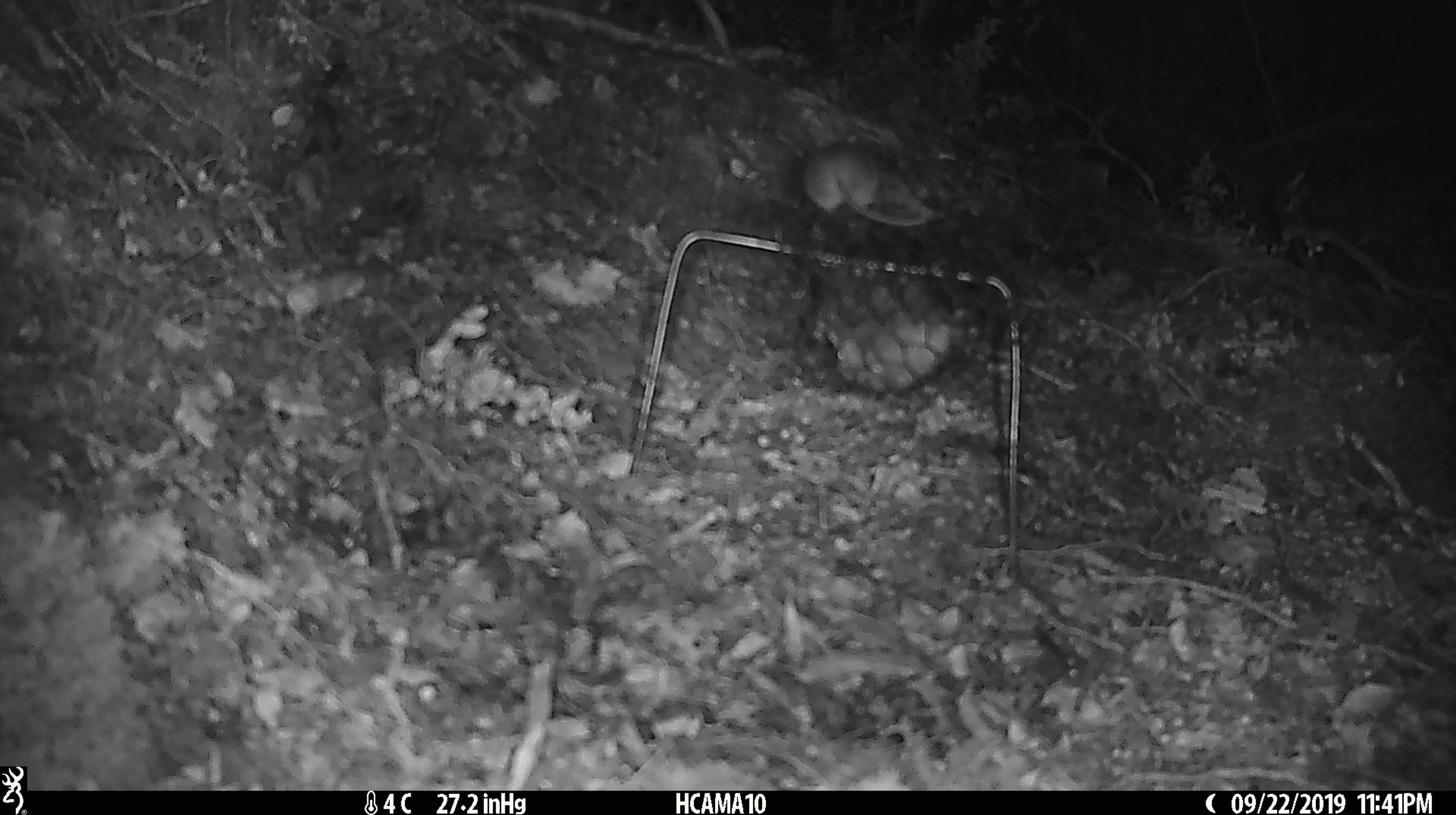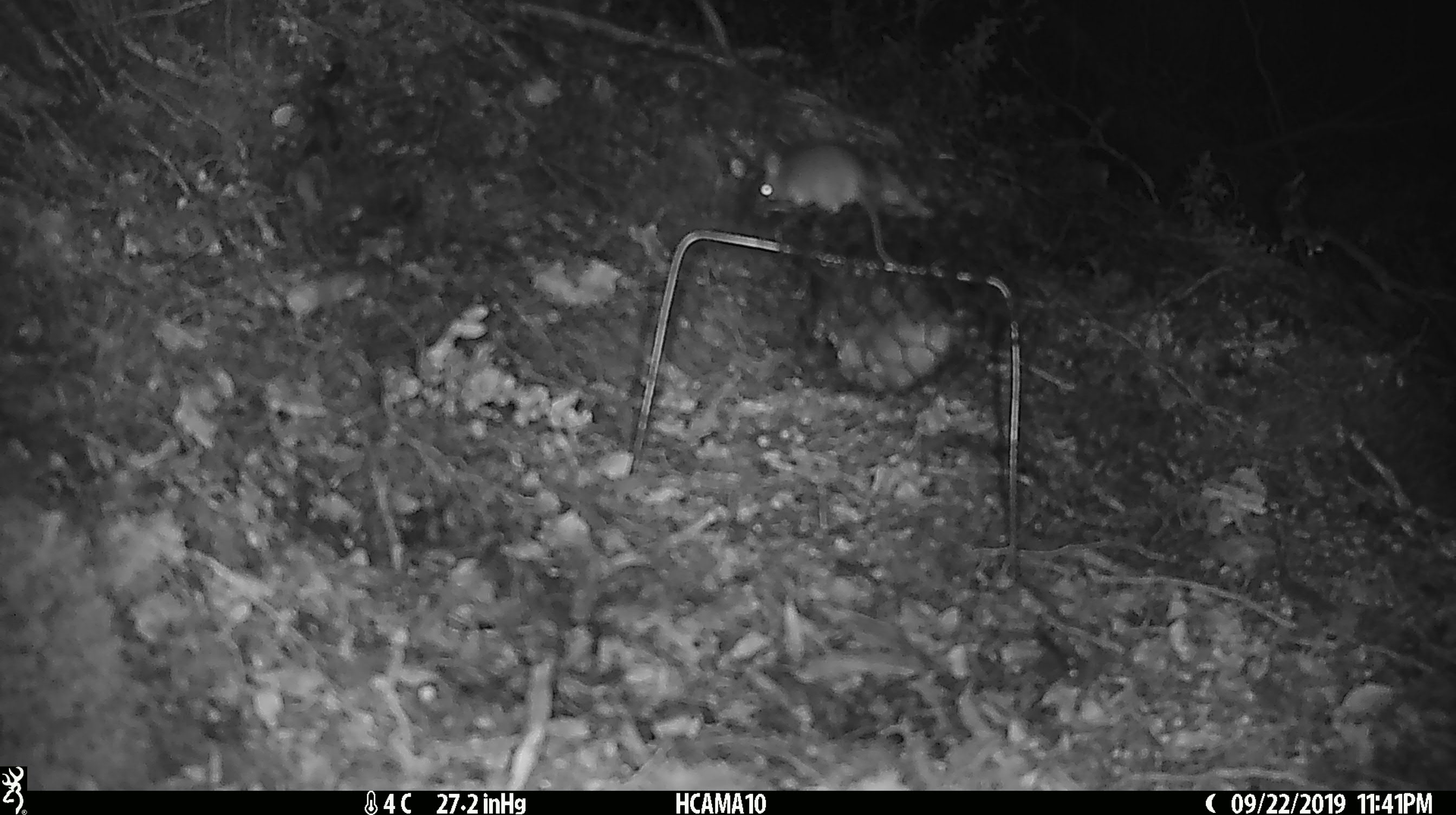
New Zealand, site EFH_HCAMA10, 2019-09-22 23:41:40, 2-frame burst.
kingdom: Animalia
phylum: Chordata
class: Mammalia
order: Rodentia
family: Muridae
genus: Mus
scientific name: Mus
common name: mouse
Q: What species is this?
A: Mouse (Mus).